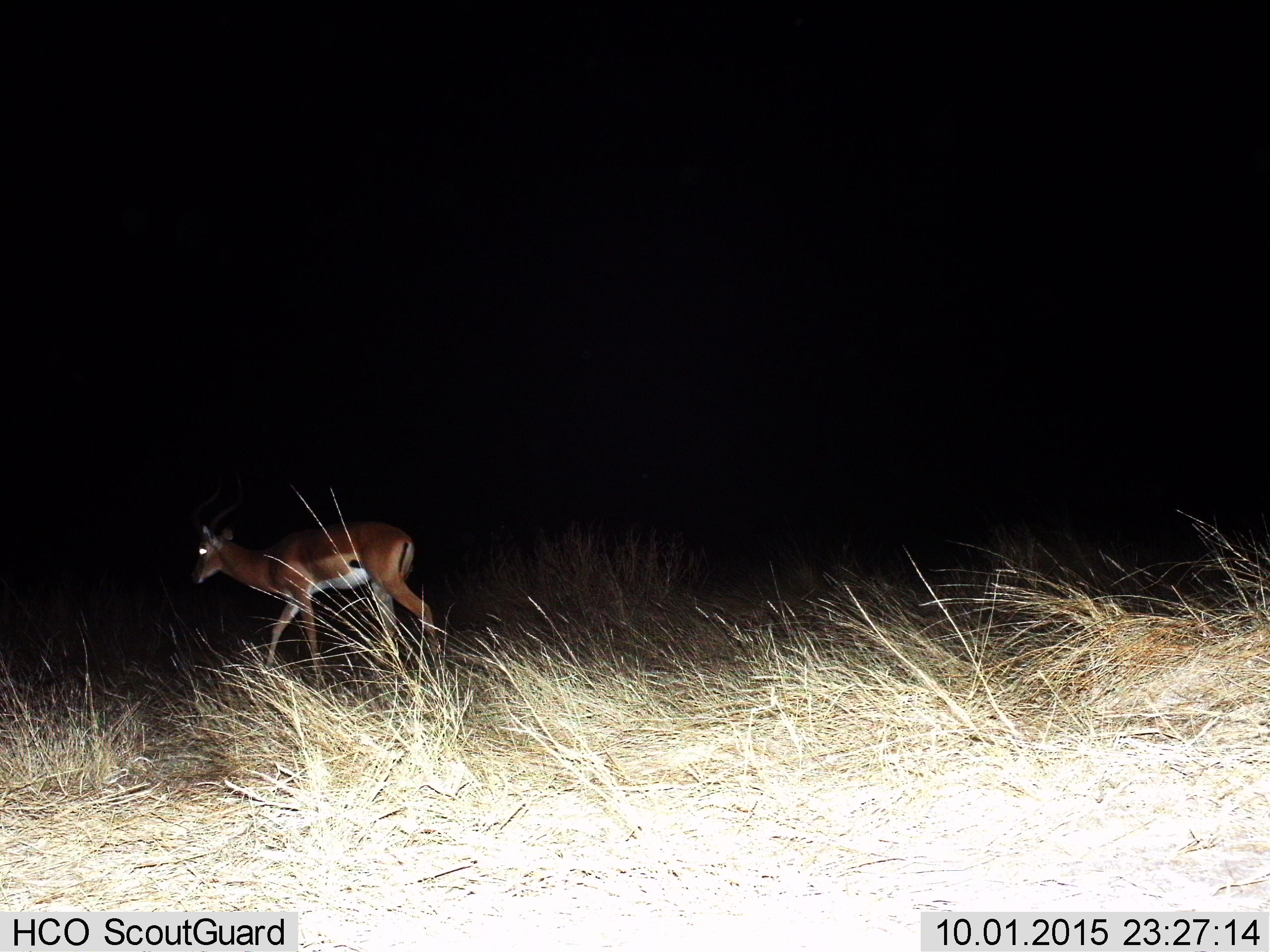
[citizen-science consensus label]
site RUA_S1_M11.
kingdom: Animalia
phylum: Chordata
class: Mammalia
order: Artiodactyla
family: Bovidae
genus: Aepyceros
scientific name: Aepyceros melampus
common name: impala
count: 1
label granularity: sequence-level